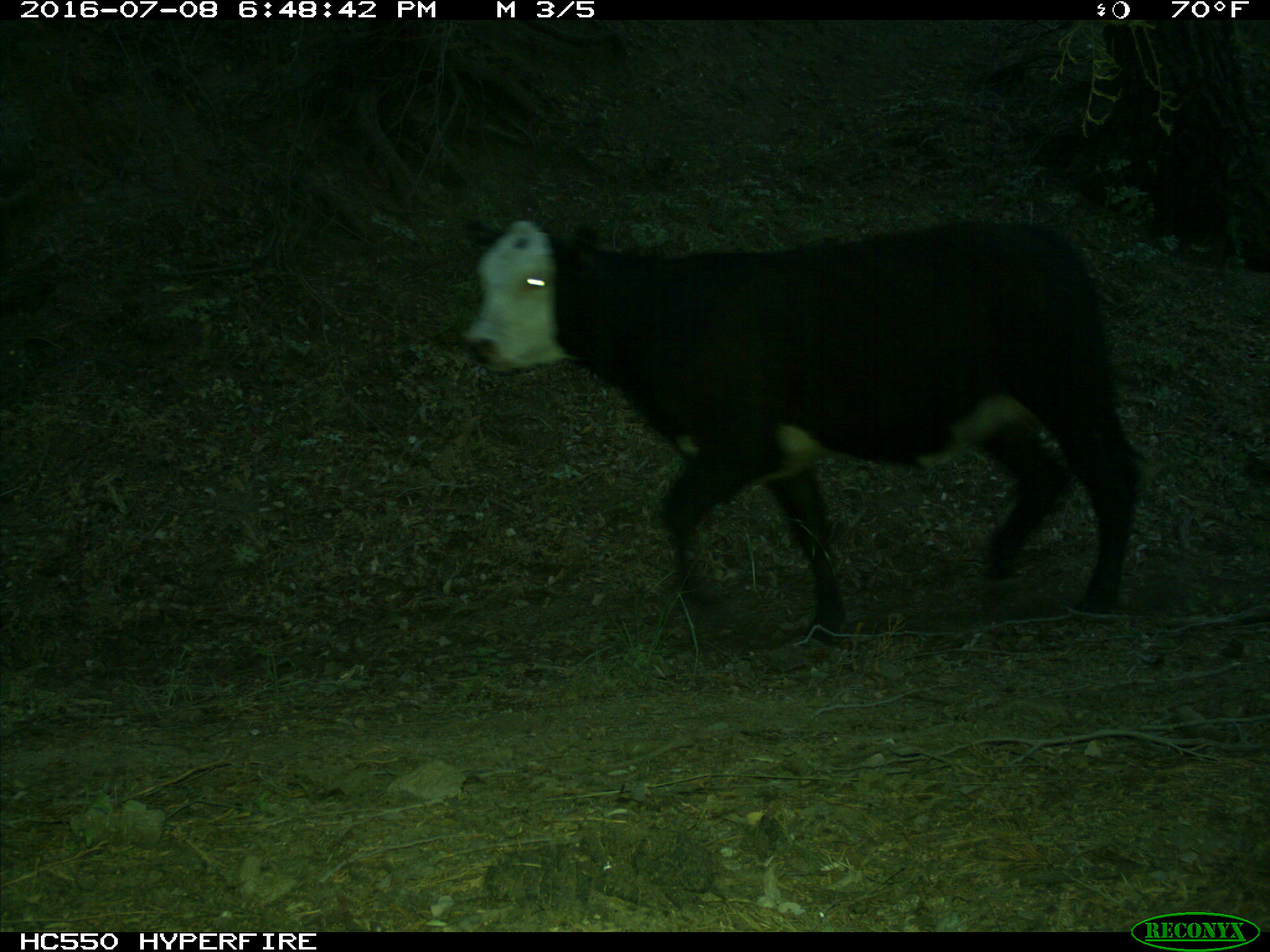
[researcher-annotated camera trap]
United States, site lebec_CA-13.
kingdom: Animalia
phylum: Chordata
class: Mammalia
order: Artiodactyla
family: Bovidae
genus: Bos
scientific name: Bos taurus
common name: domestic cow